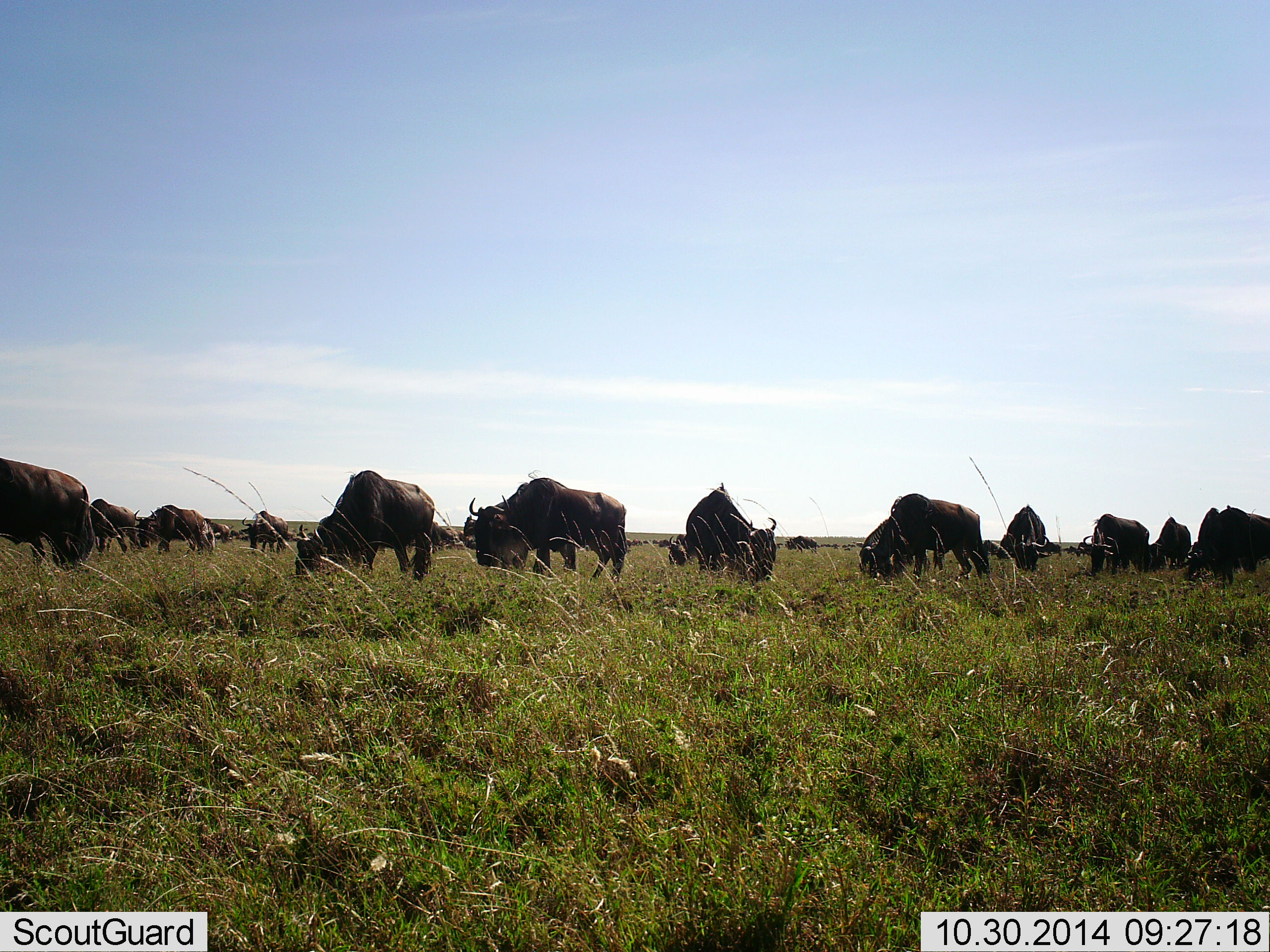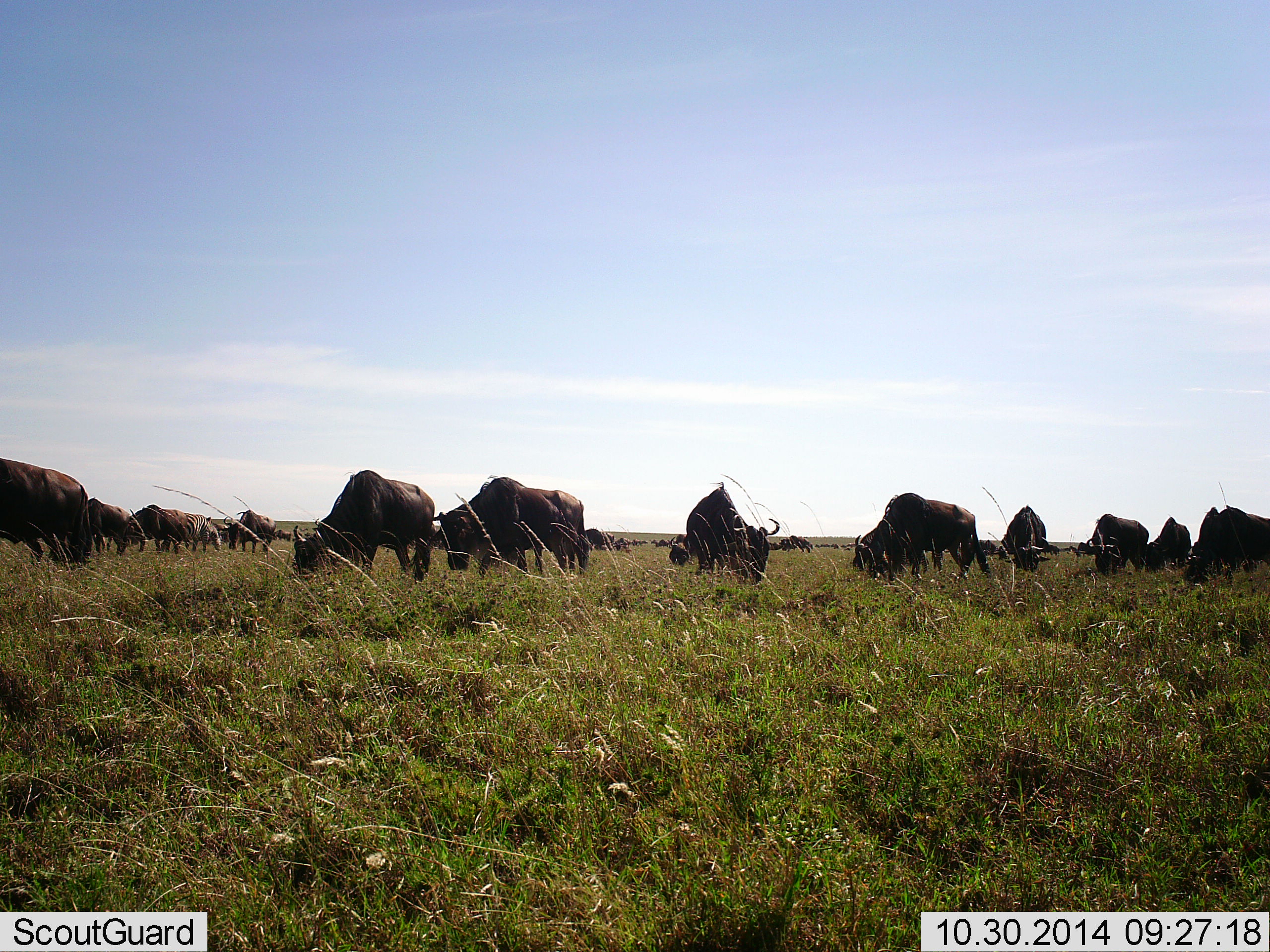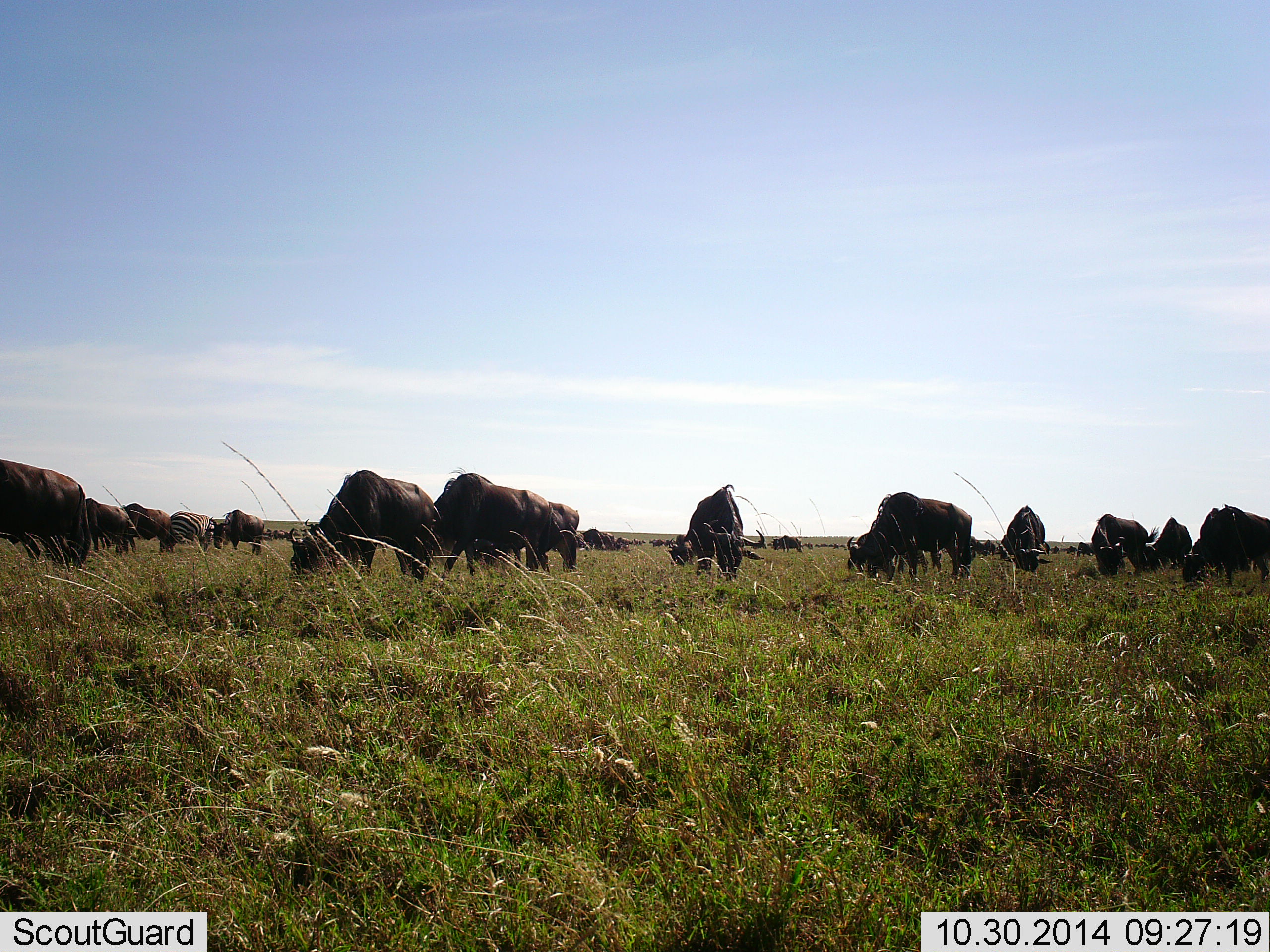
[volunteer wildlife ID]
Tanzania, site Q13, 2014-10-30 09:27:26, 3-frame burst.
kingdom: Animalia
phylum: Chordata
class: Mammalia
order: Artiodactyla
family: Bovidae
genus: Connochaetes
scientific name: Connochaetes taurinus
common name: blue wildebeest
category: wildebeest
Wildebeest (blue wildebeest) (Connochaetes taurinus), count 11-50. Behavior (volunteer vote fractions): standing 40%, resting 10%, moving 40%, interacting 10%. Young present (vote fraction): 0%. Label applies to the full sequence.